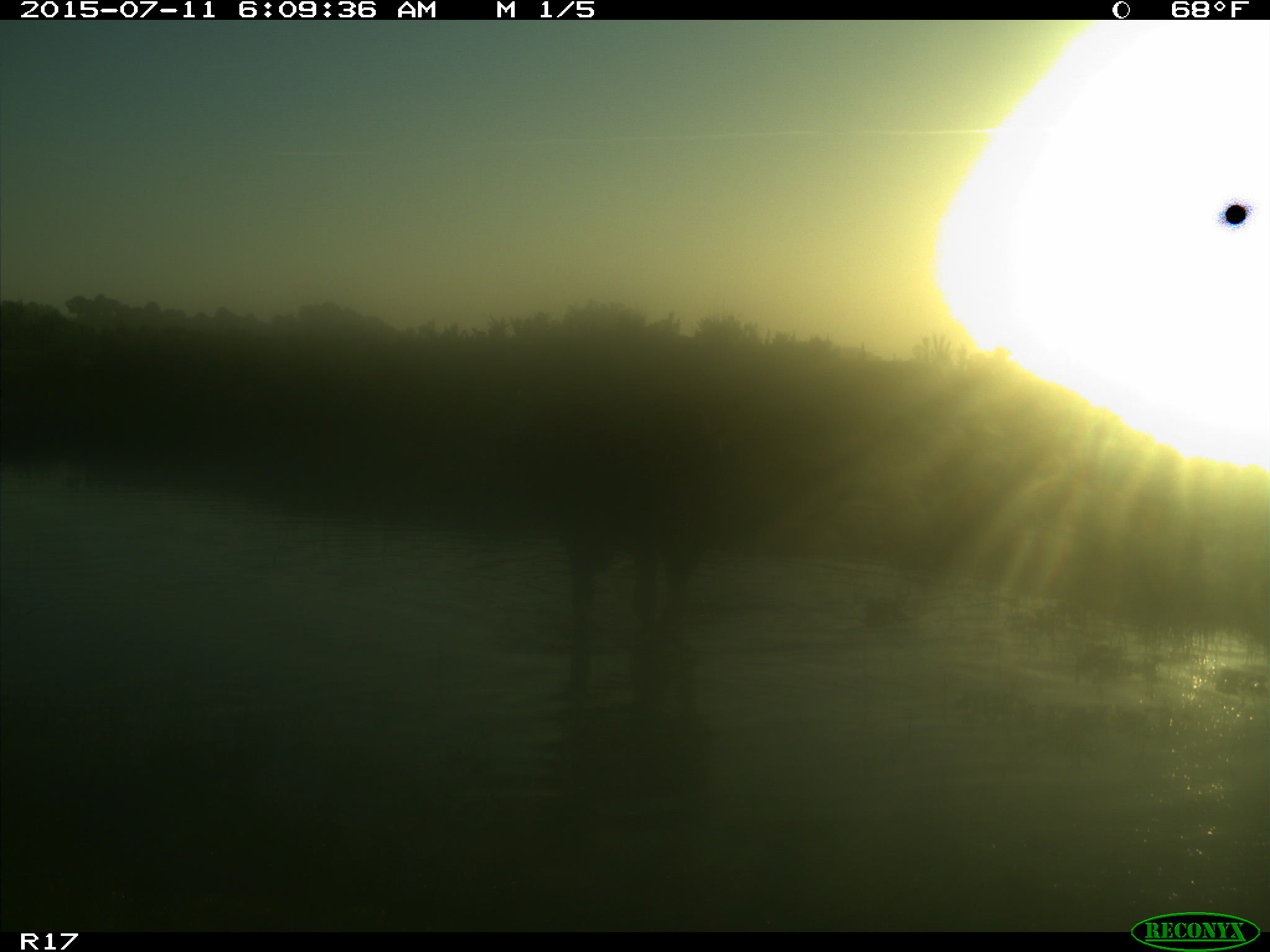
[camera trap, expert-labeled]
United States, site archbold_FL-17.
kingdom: Animalia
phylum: Chordata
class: Mammalia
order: Artiodactyla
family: Bovidae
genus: Bos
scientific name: Bos taurus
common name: domestic cow